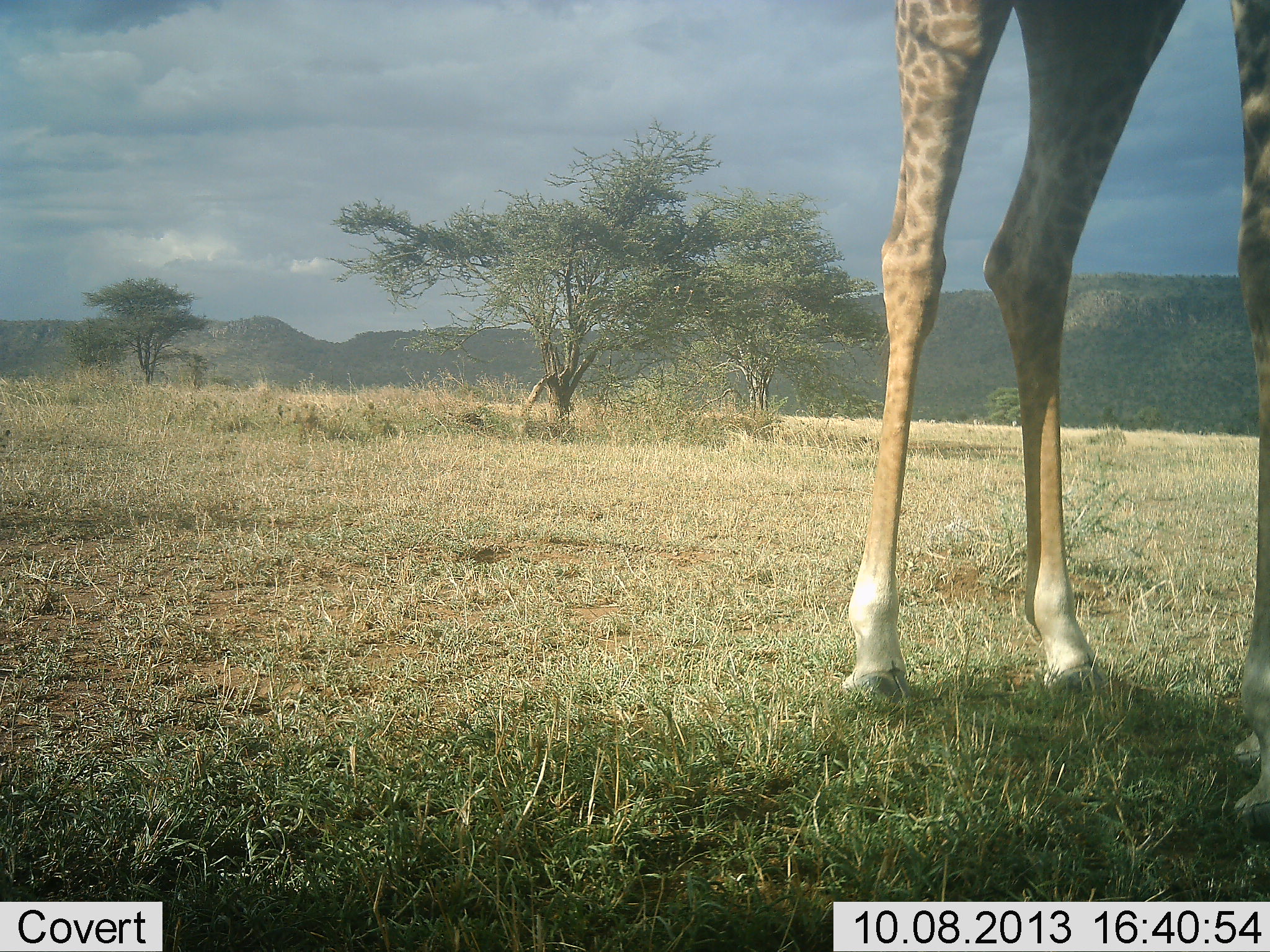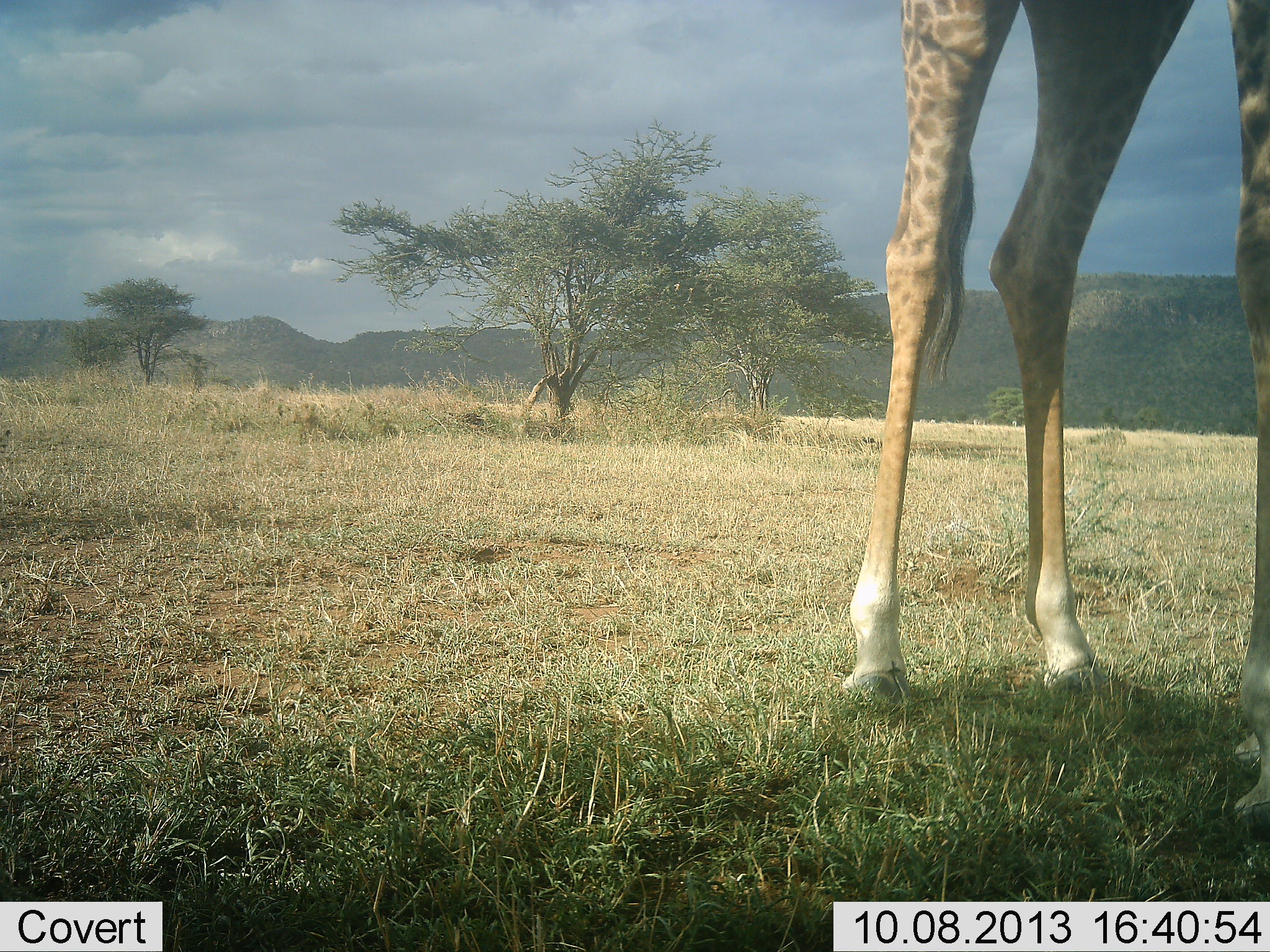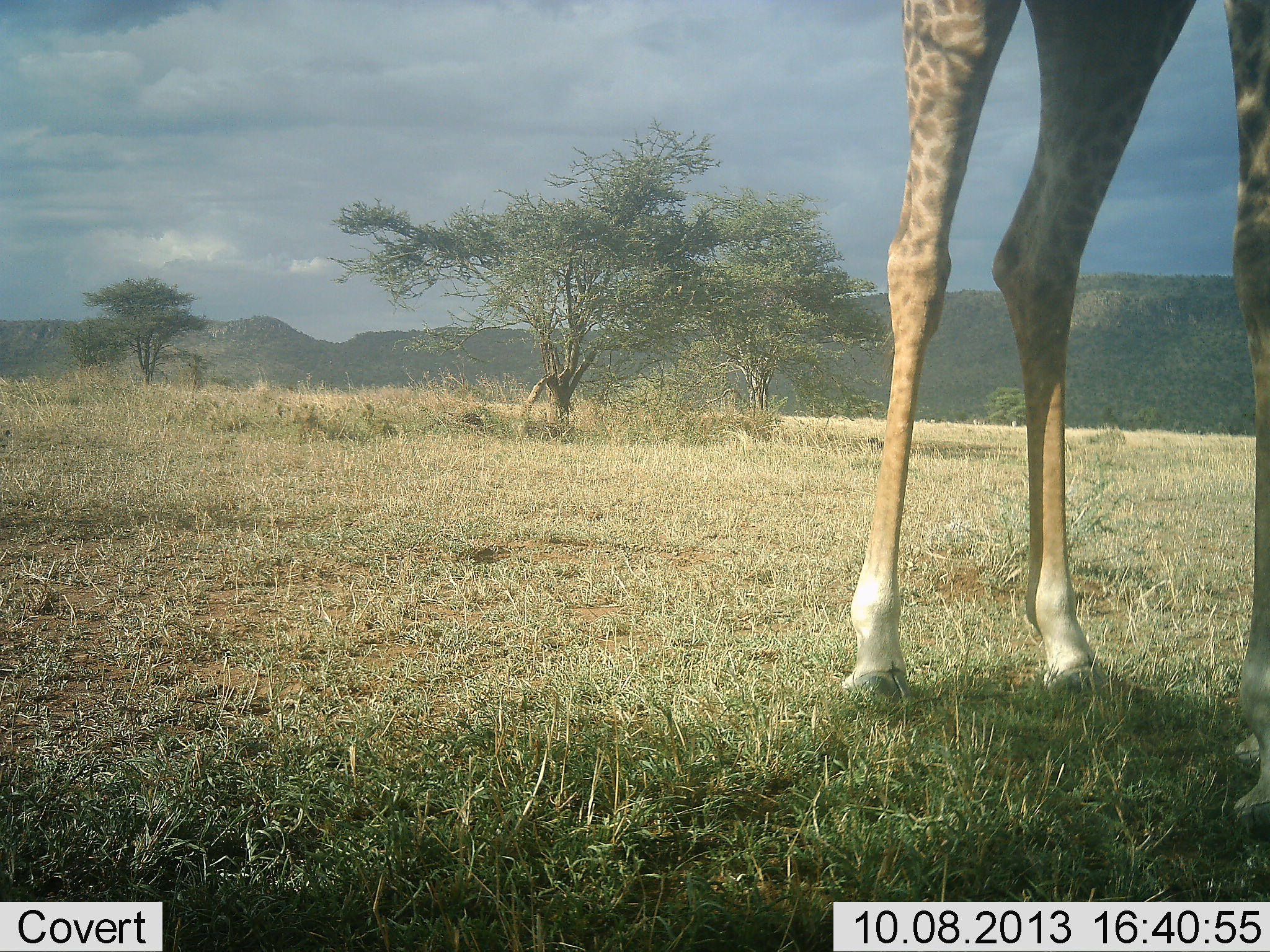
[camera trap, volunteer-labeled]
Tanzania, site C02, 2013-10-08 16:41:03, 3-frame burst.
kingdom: Animalia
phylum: Chordata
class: Mammalia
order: Artiodactyla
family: Giraffidae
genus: Giraffa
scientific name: Giraffa camelopardalis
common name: giraffe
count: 1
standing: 90%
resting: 0%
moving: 10%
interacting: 0%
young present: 0%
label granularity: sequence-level